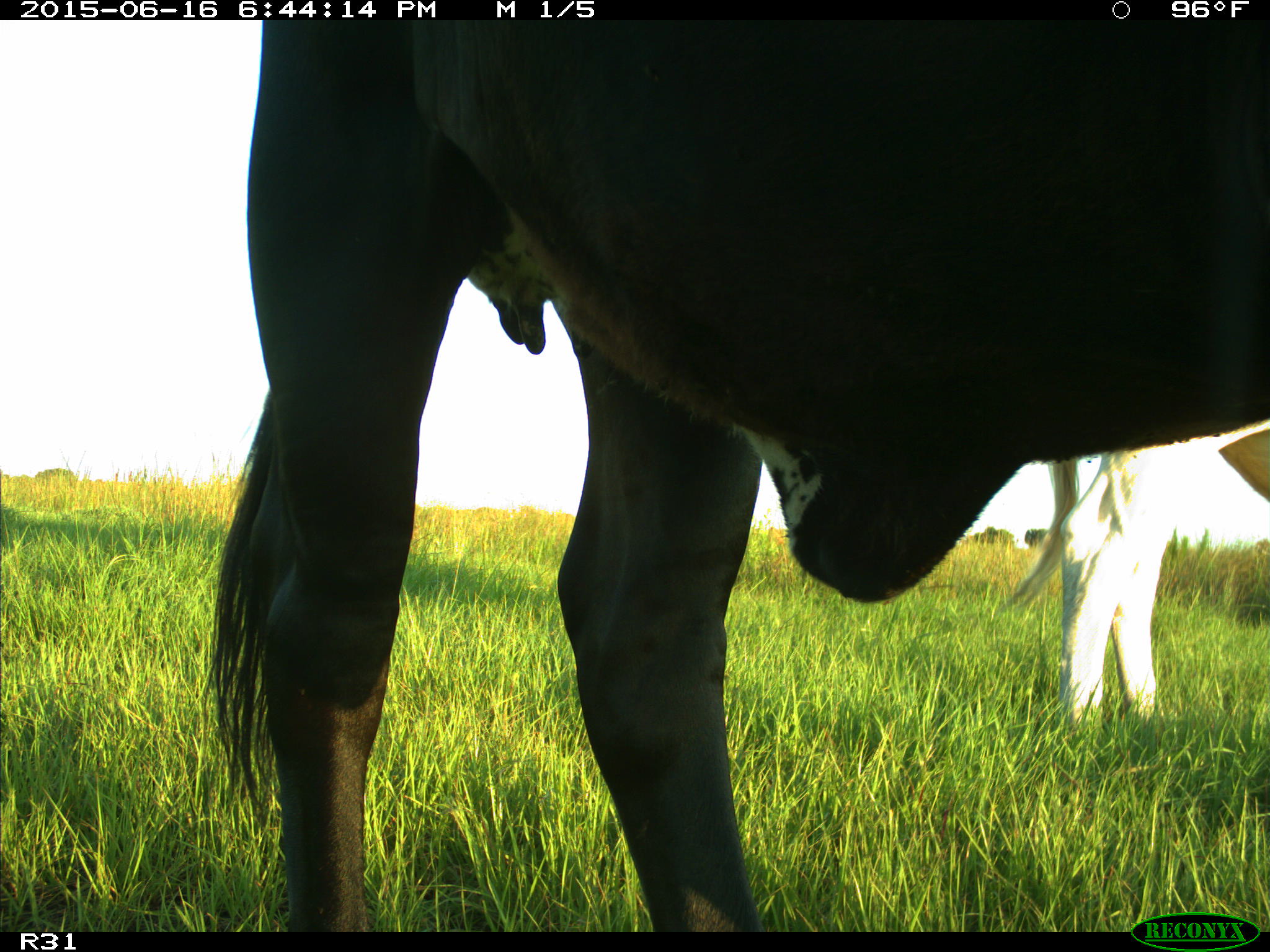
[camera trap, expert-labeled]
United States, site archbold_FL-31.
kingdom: Animalia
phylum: Chordata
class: Mammalia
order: Artiodactyla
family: Bovidae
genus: Bos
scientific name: Bos taurus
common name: domestic cow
Bos taurus (domestic cow).